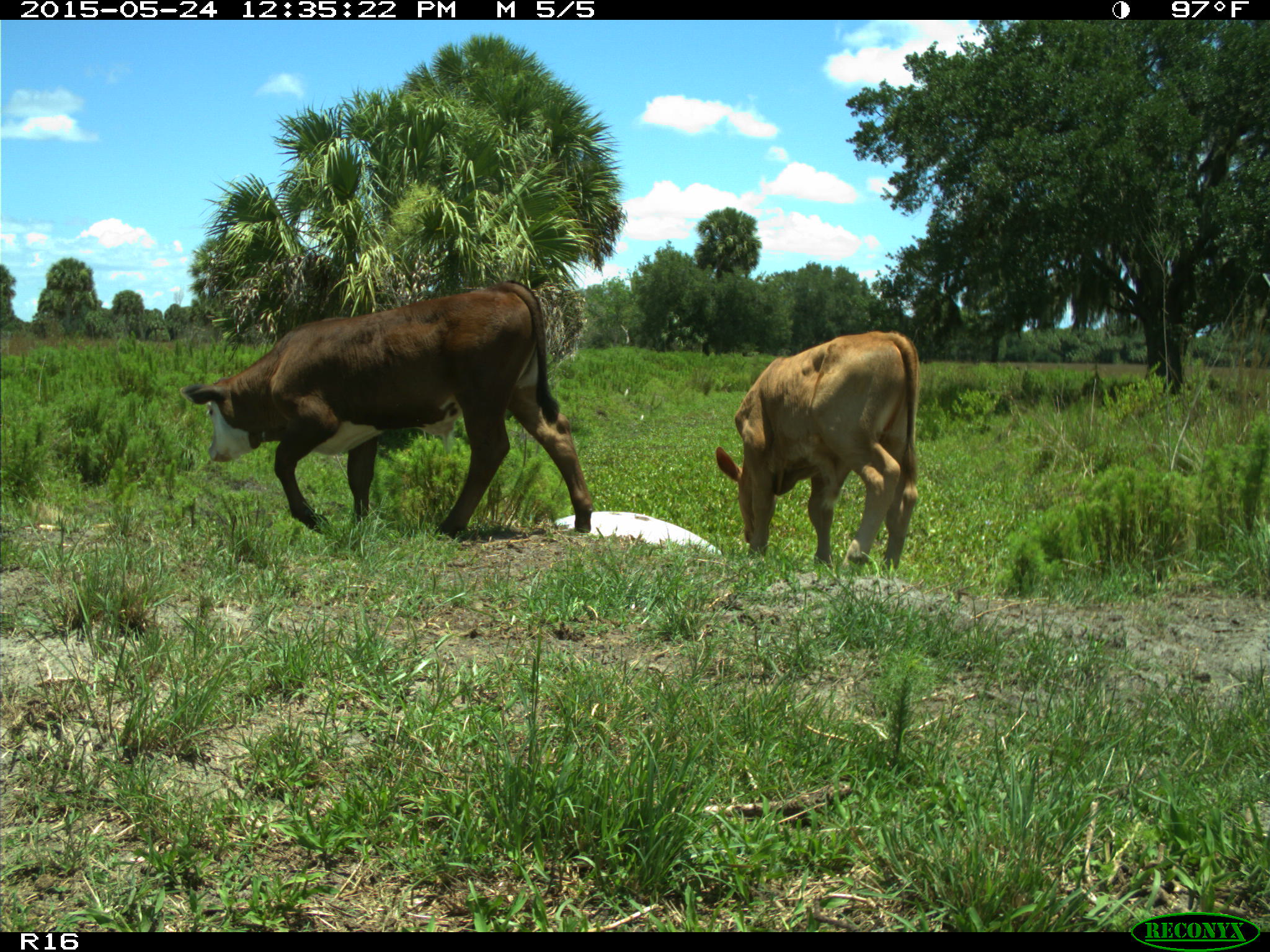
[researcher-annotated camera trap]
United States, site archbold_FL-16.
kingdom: Animalia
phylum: Chordata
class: Mammalia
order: Artiodactyla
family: Bovidae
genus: Bos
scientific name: Bos taurus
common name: domestic cow